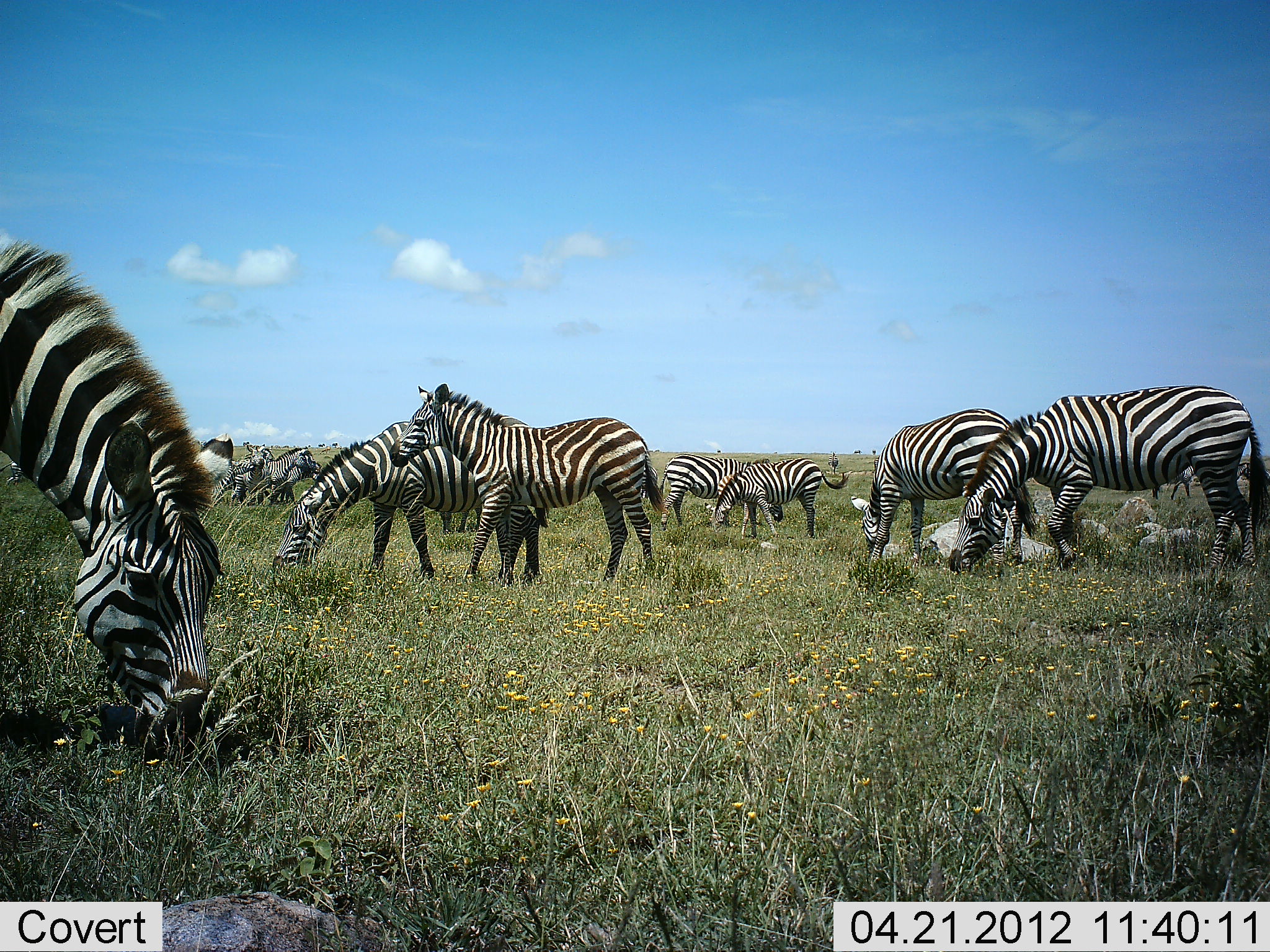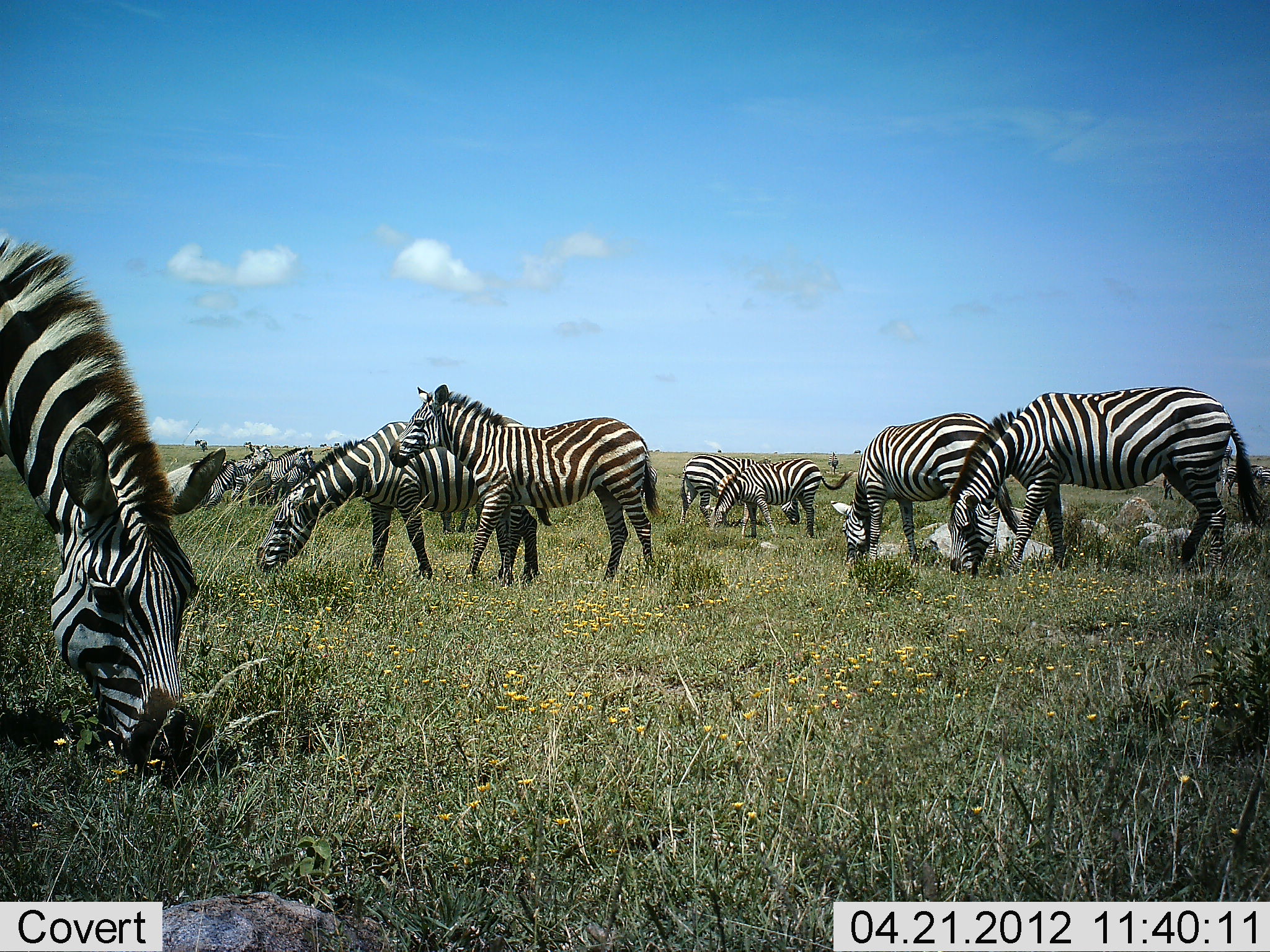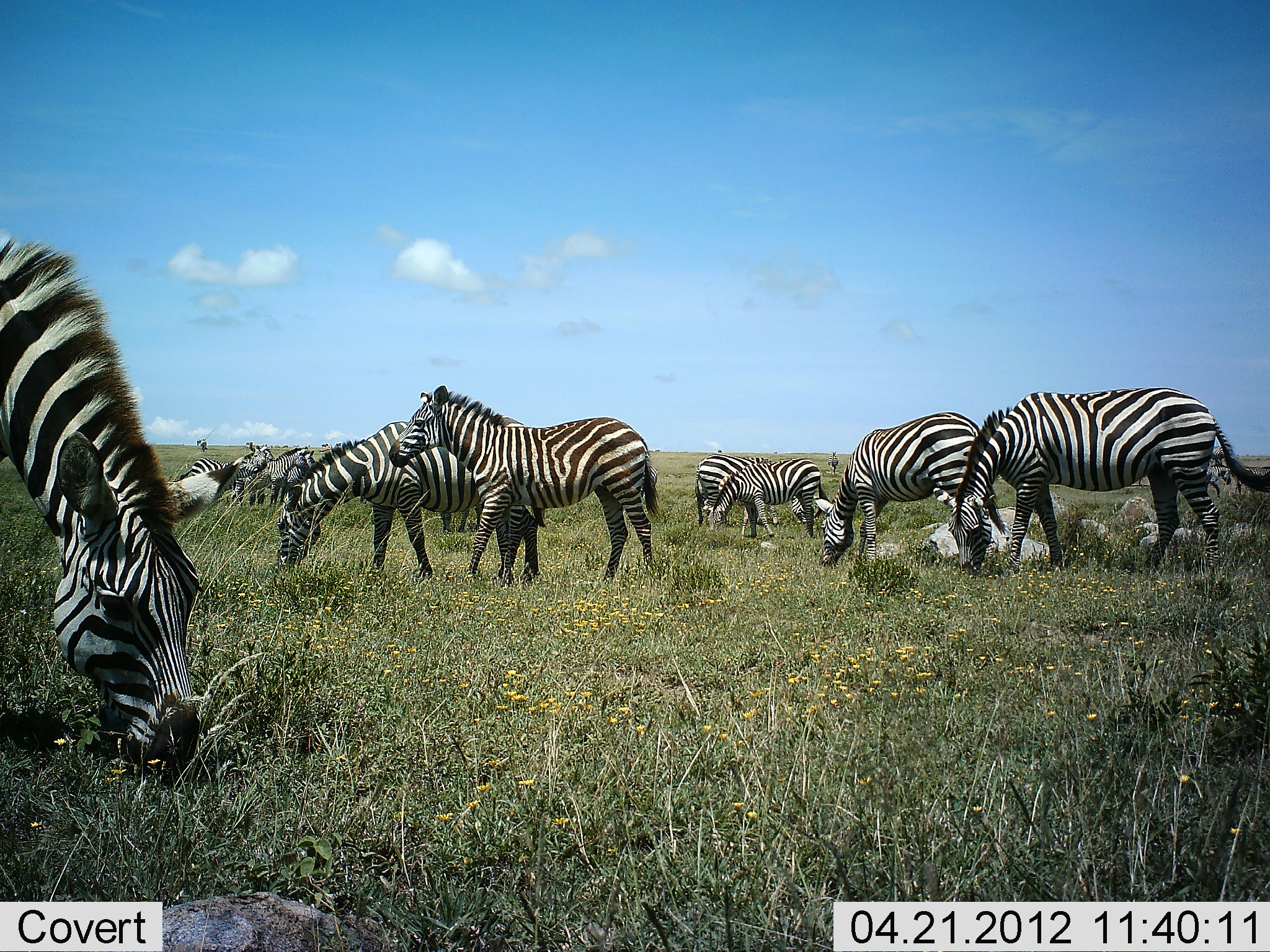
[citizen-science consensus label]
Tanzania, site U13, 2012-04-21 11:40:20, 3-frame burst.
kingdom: Animalia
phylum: Chordata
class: Mammalia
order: Perissodactyla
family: Equidae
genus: Equus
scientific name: Equus quagga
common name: plains zebra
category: zebra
Zebra (plains zebra) (Equus quagga), count 11-50. Behavior (volunteer vote fractions): standing 62%, resting 0%, moving 22%, interacting 6%. Young present (vote fraction): 3%. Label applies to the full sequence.